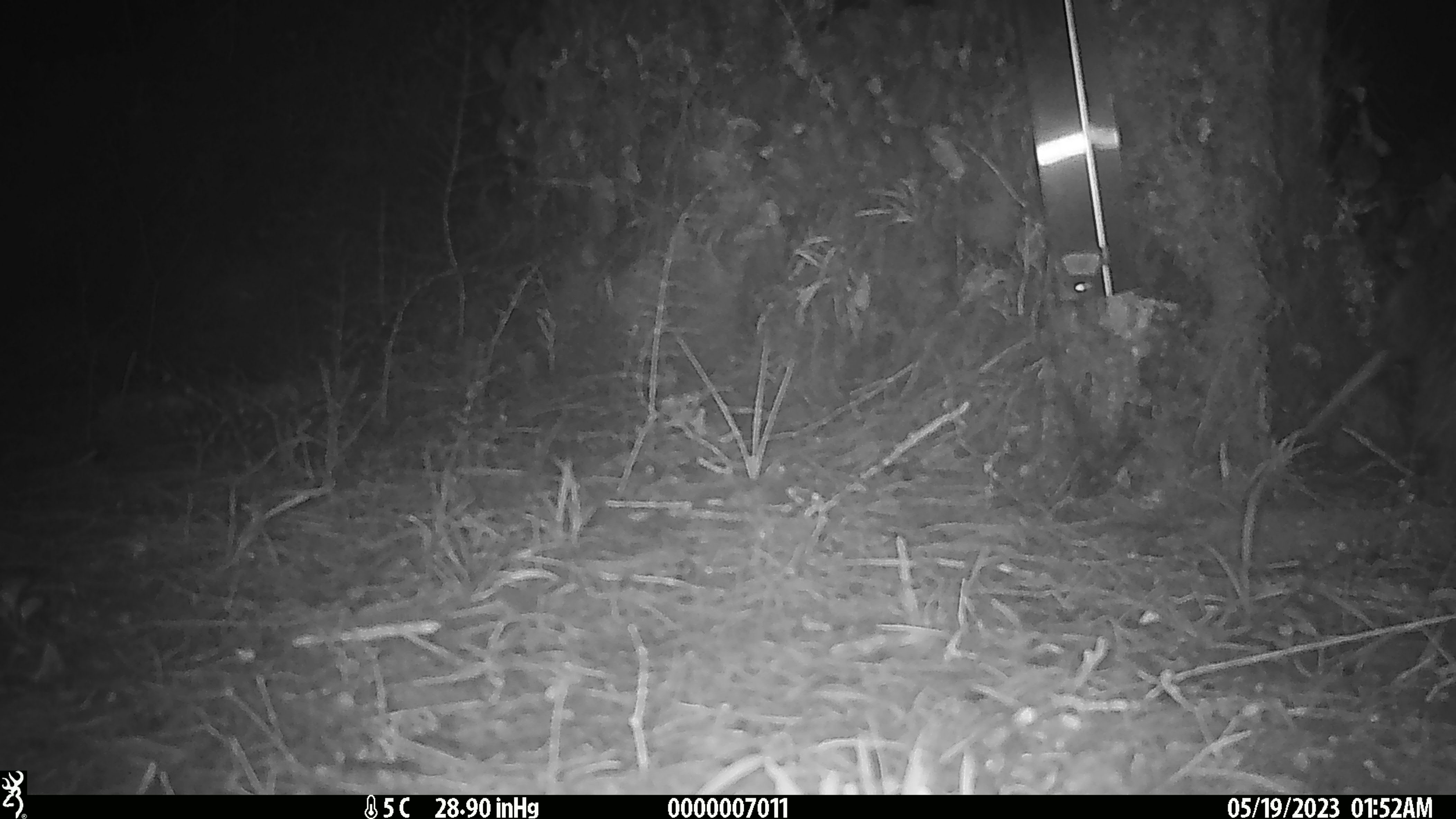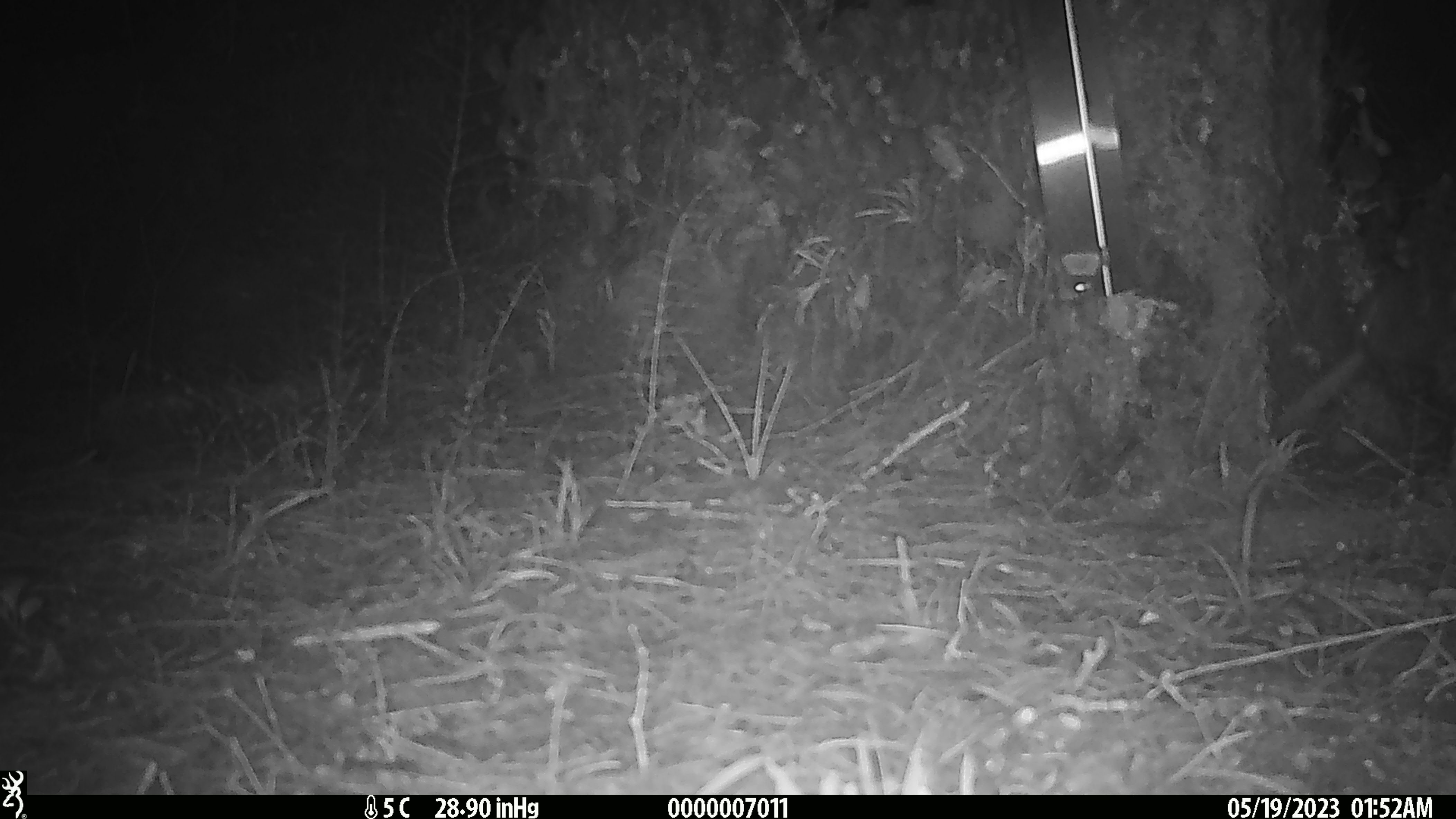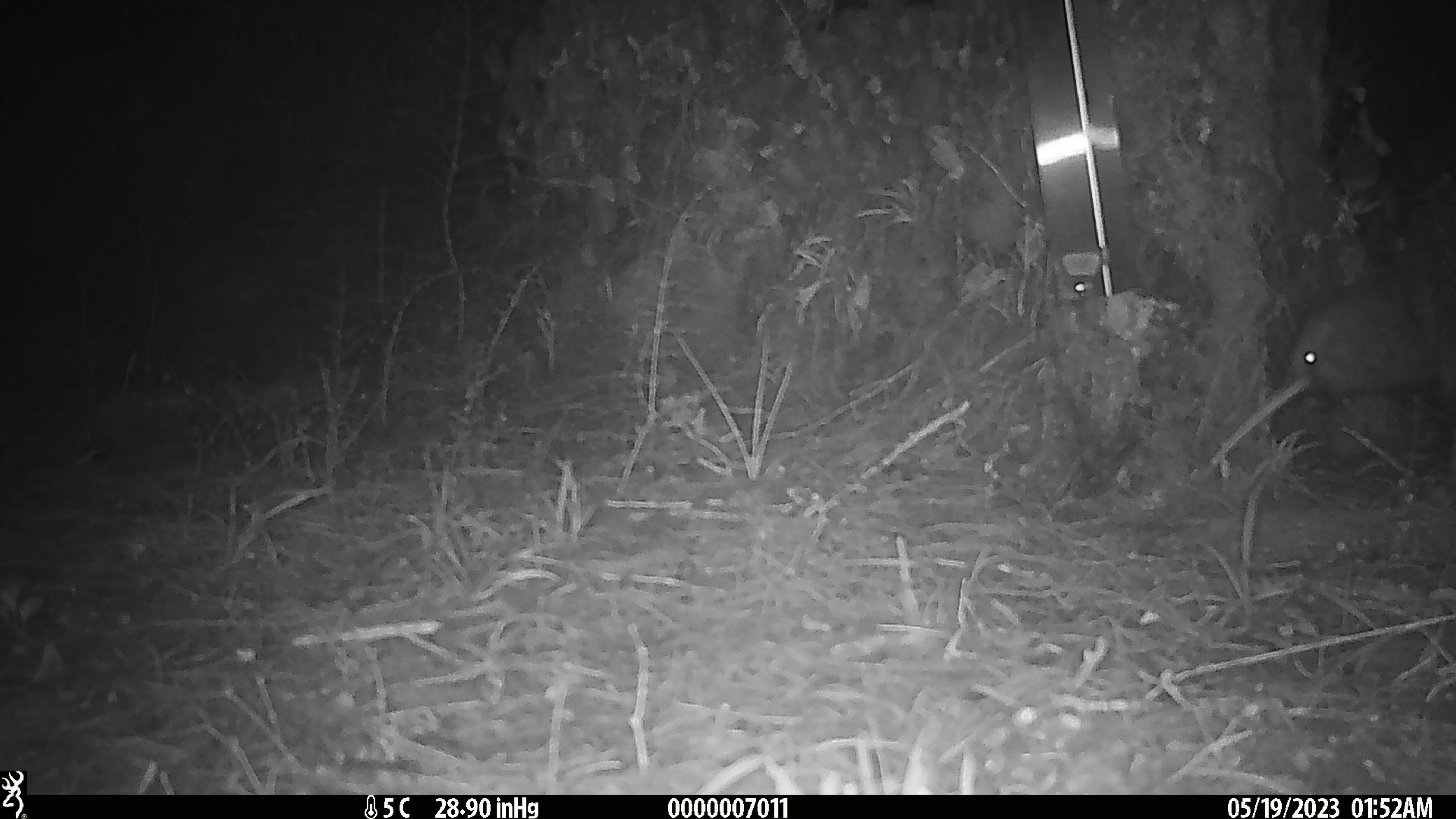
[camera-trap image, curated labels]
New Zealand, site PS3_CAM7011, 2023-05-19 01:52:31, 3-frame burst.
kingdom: Animalia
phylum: Chordata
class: Aves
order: Apterygiformes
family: Apterygidae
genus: Apteryx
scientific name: Apteryx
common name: kiwi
Kiwi (Apteryx).